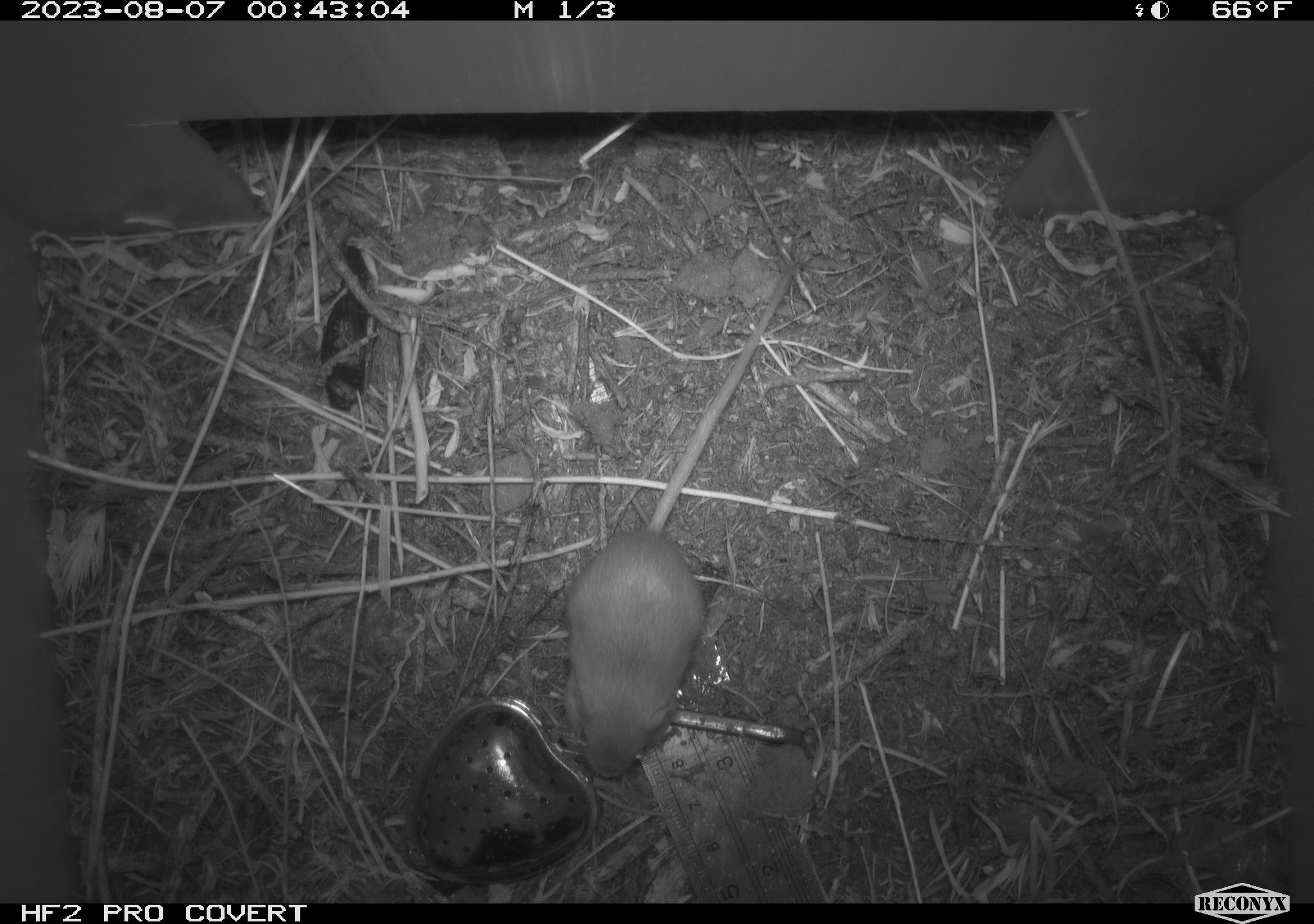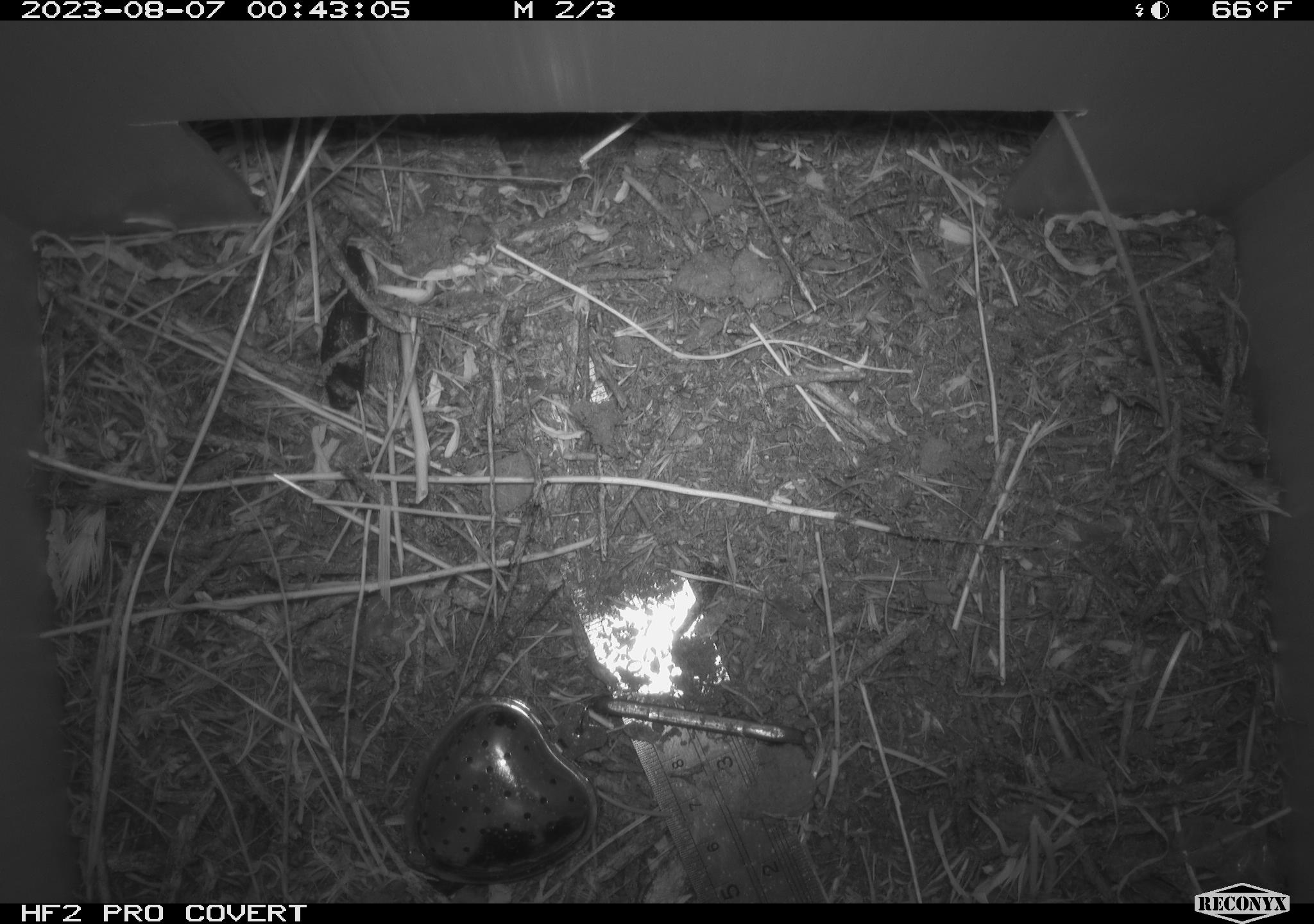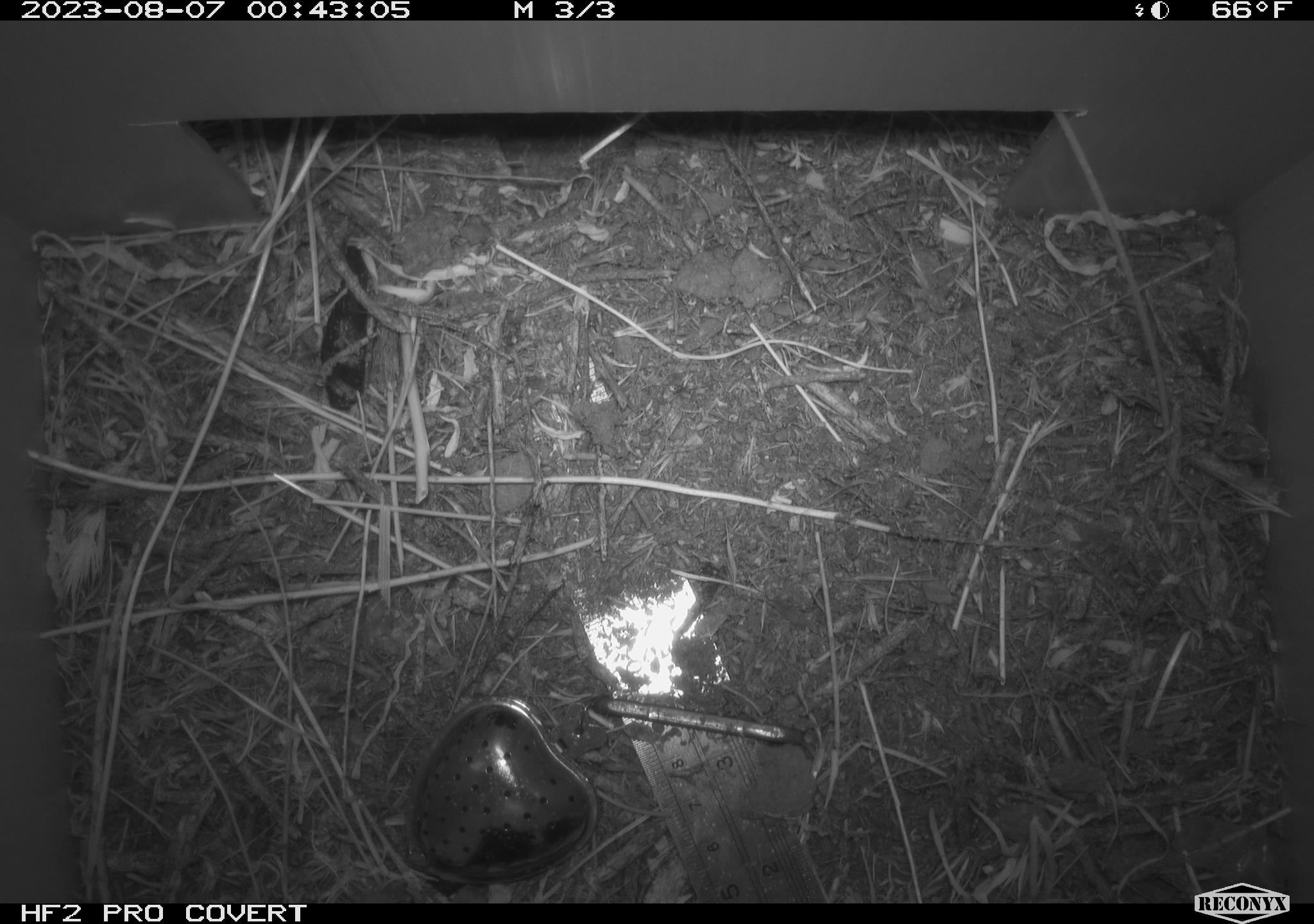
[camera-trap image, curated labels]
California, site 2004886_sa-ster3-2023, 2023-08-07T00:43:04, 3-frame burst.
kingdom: Animalia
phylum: Chordata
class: Mammalia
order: Rodentia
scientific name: Rodentia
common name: mouse species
Mouse species (Rodentia).